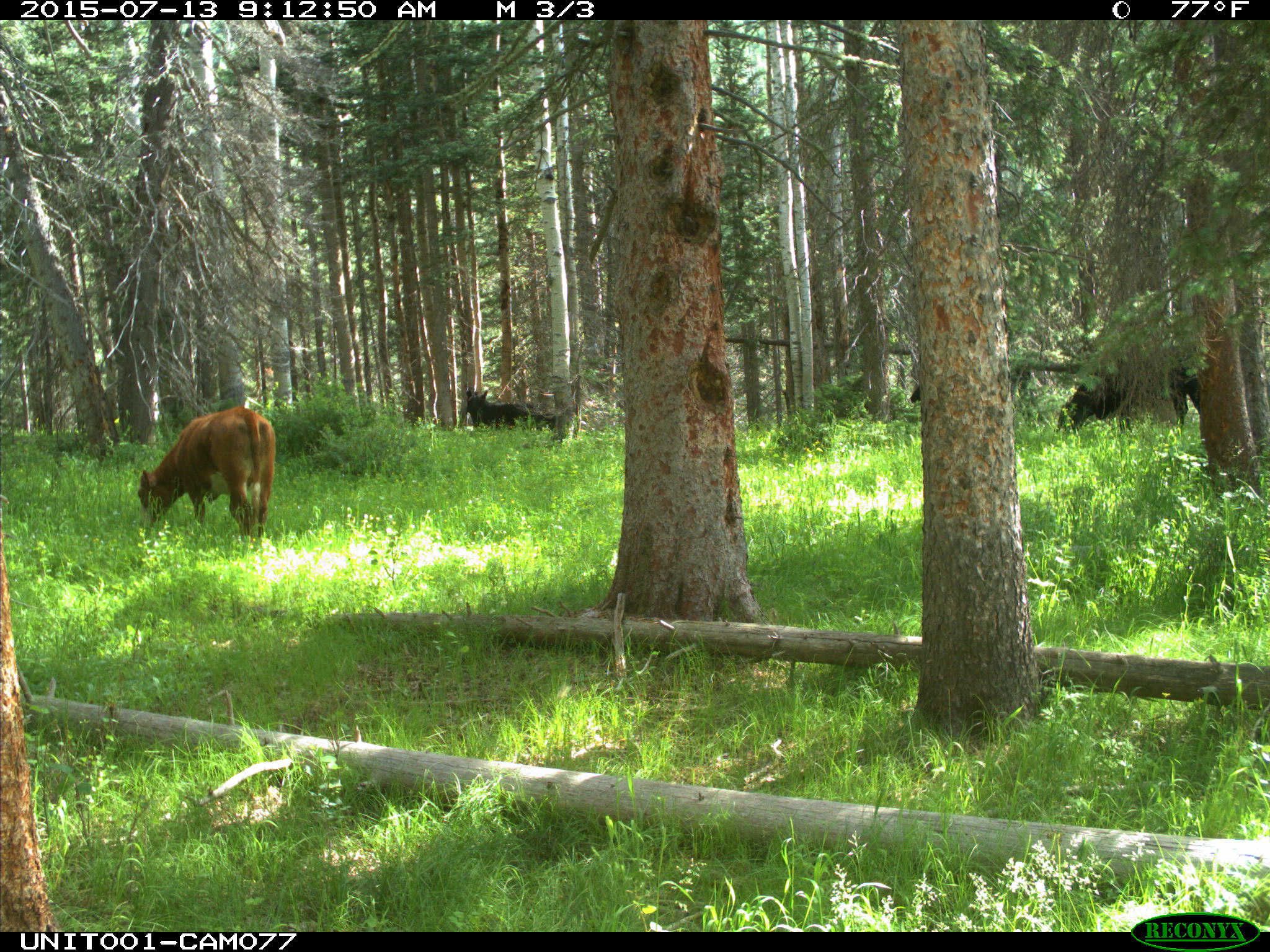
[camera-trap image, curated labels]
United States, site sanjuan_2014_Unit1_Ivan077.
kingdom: Animalia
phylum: Chordata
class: Mammalia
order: Artiodactyla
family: Bovidae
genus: Bos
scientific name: Bos taurus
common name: domestic cow